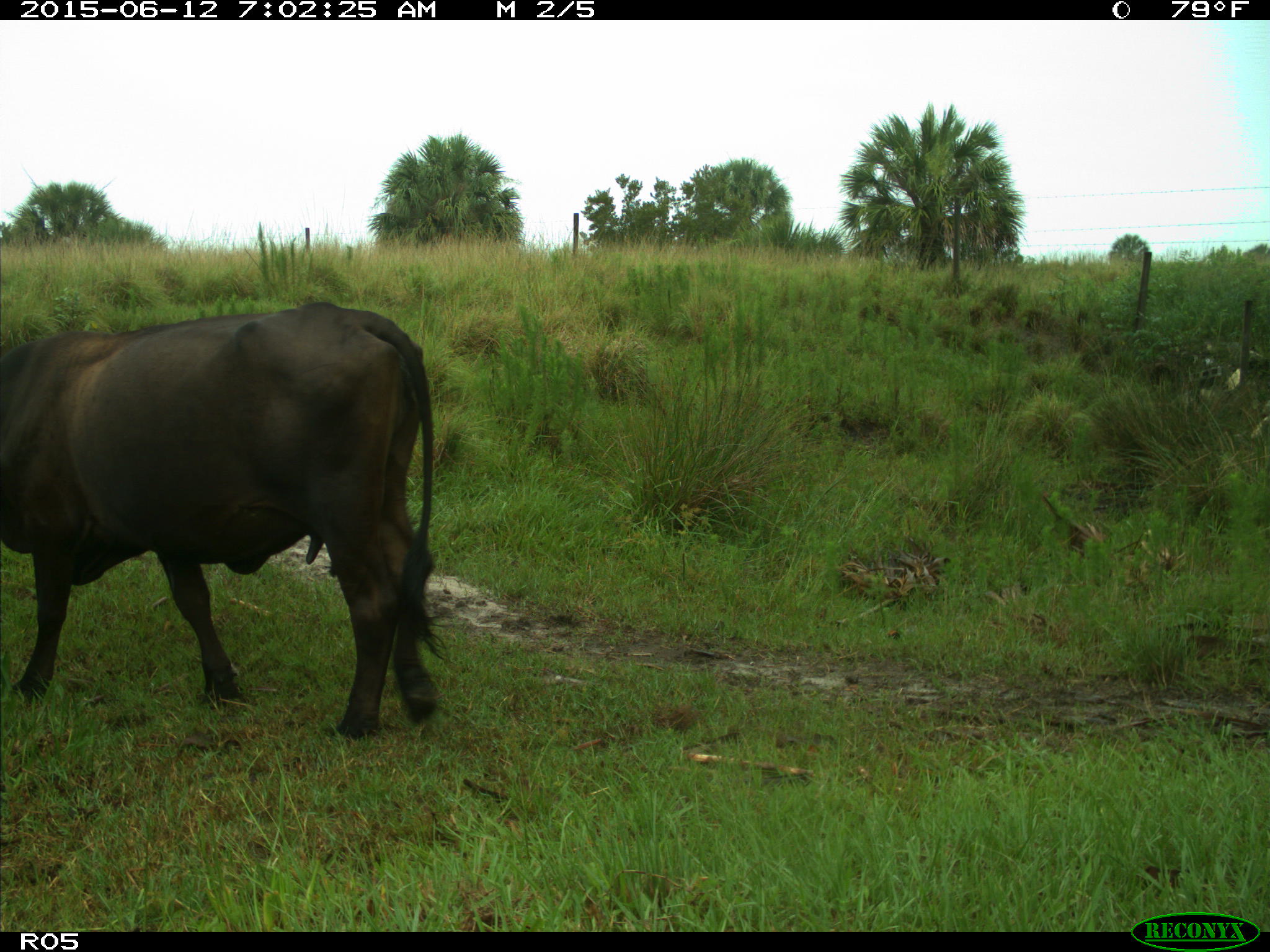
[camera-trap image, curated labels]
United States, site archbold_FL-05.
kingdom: Animalia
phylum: Chordata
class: Mammalia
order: Artiodactyla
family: Bovidae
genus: Bos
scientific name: Bos taurus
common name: domestic cow